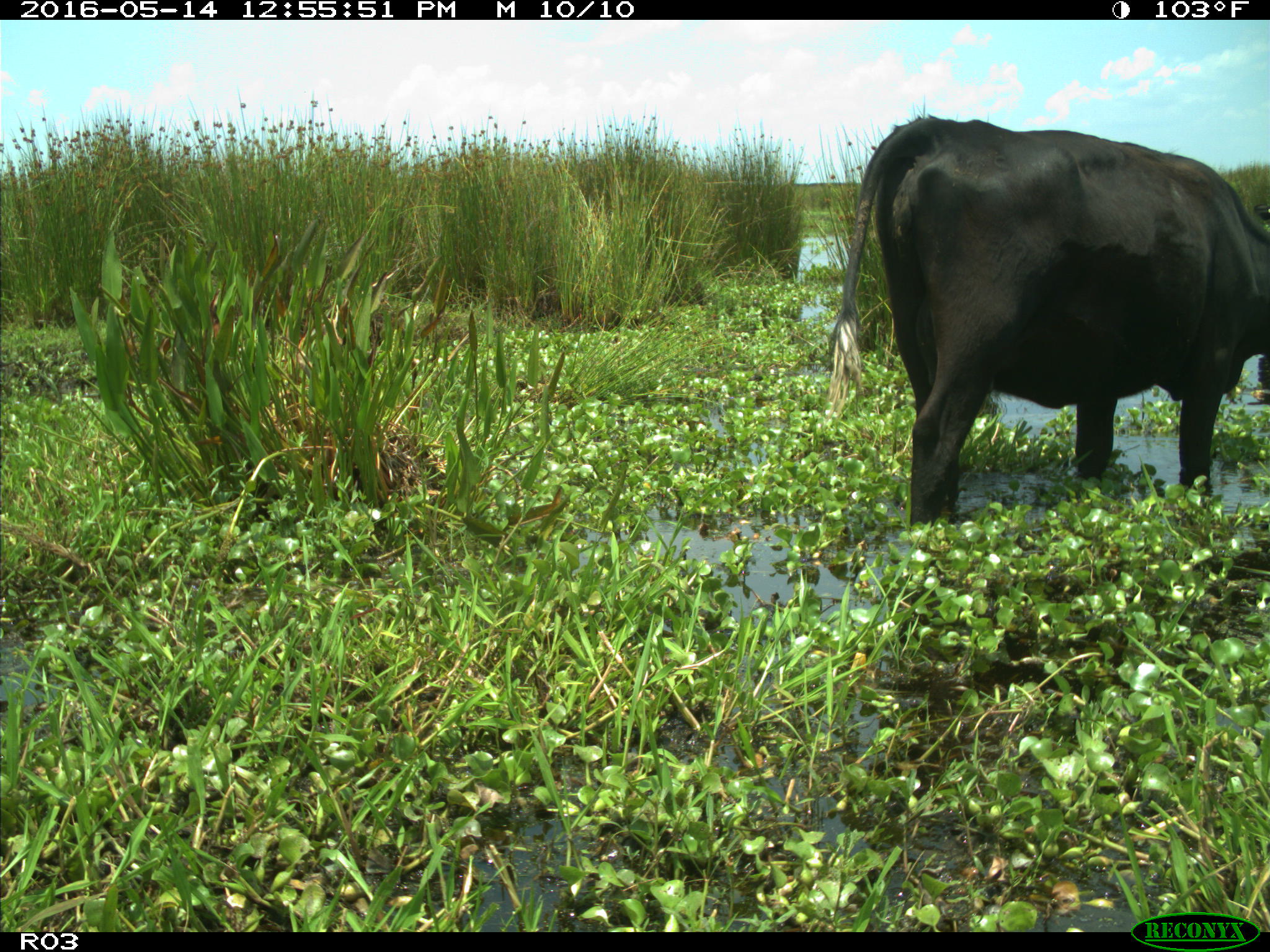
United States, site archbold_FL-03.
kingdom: Animalia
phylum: Chordata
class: Mammalia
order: Artiodactyla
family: Bovidae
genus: Bos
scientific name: Bos taurus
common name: domestic cow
Bos taurus (domestic cow).